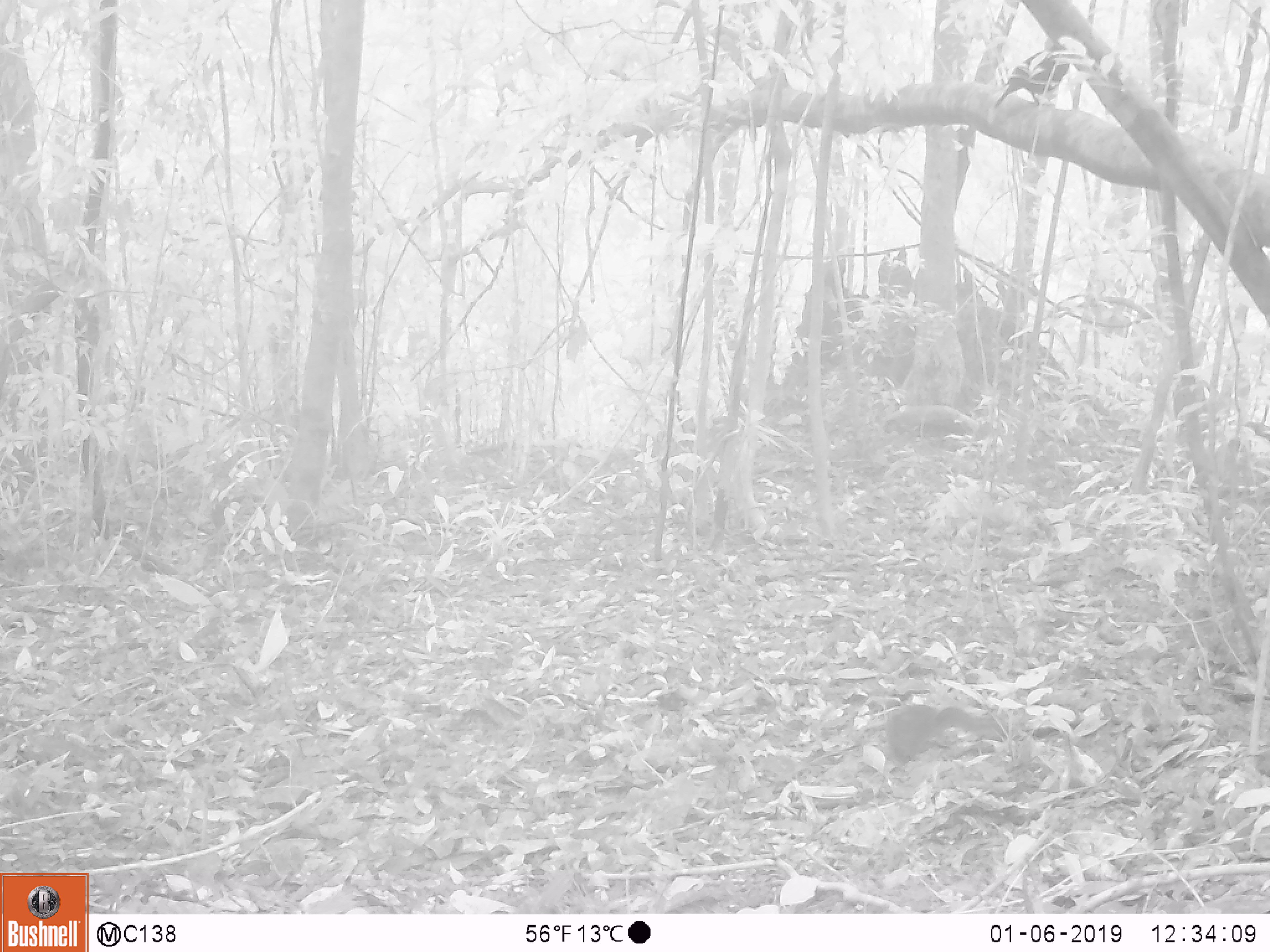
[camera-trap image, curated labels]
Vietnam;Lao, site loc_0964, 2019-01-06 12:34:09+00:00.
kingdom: Animalia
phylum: Chordata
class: Mammalia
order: Rodentia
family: Sciuridae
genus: Dremomys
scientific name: Dremomys rufigenis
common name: red-cheeked squirrel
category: red cheeked squirrel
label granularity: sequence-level